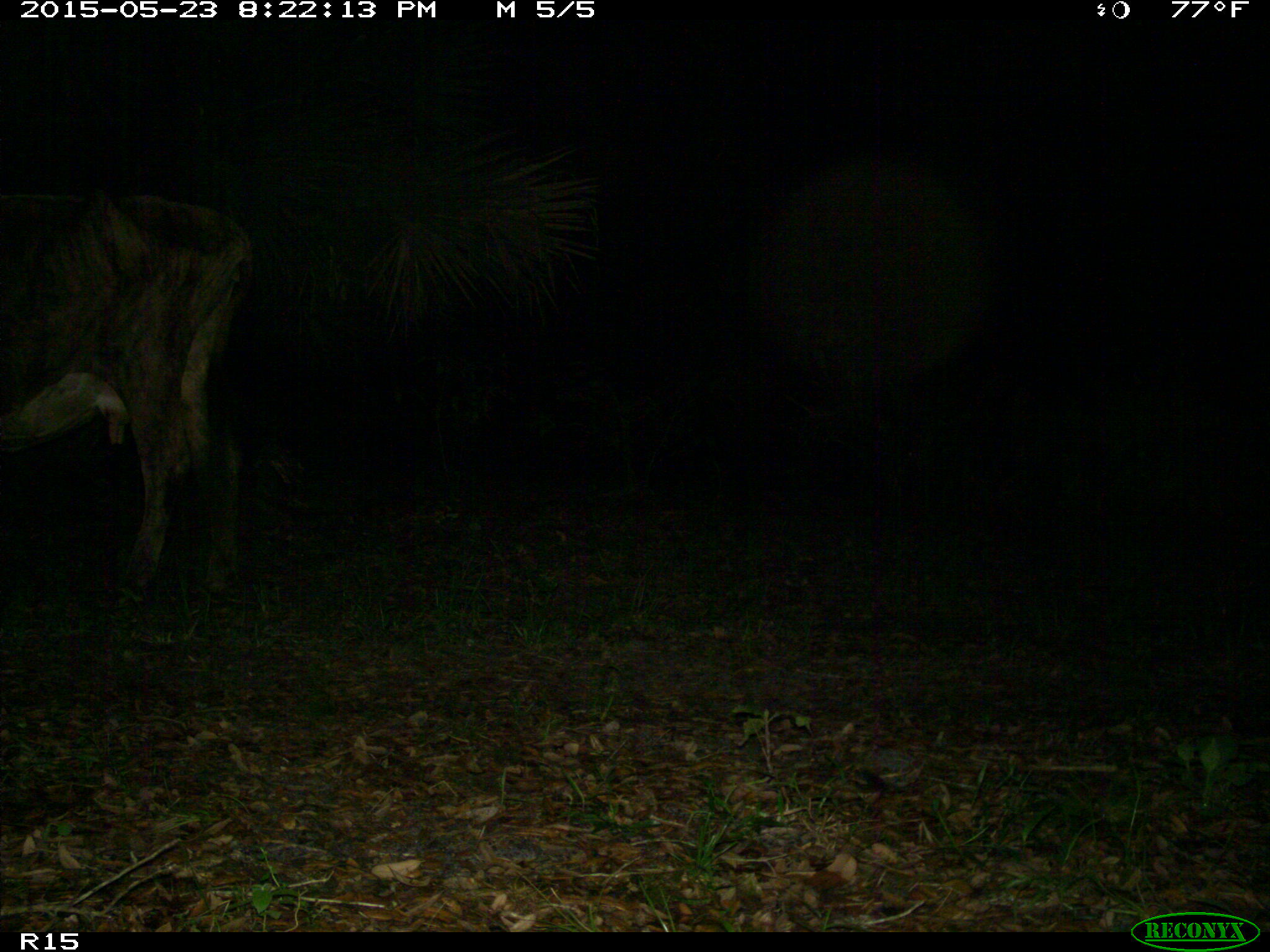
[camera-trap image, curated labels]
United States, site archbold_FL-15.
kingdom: Animalia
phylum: Chordata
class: Mammalia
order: Artiodactyla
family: Bovidae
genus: Bos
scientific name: Bos taurus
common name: domestic cow